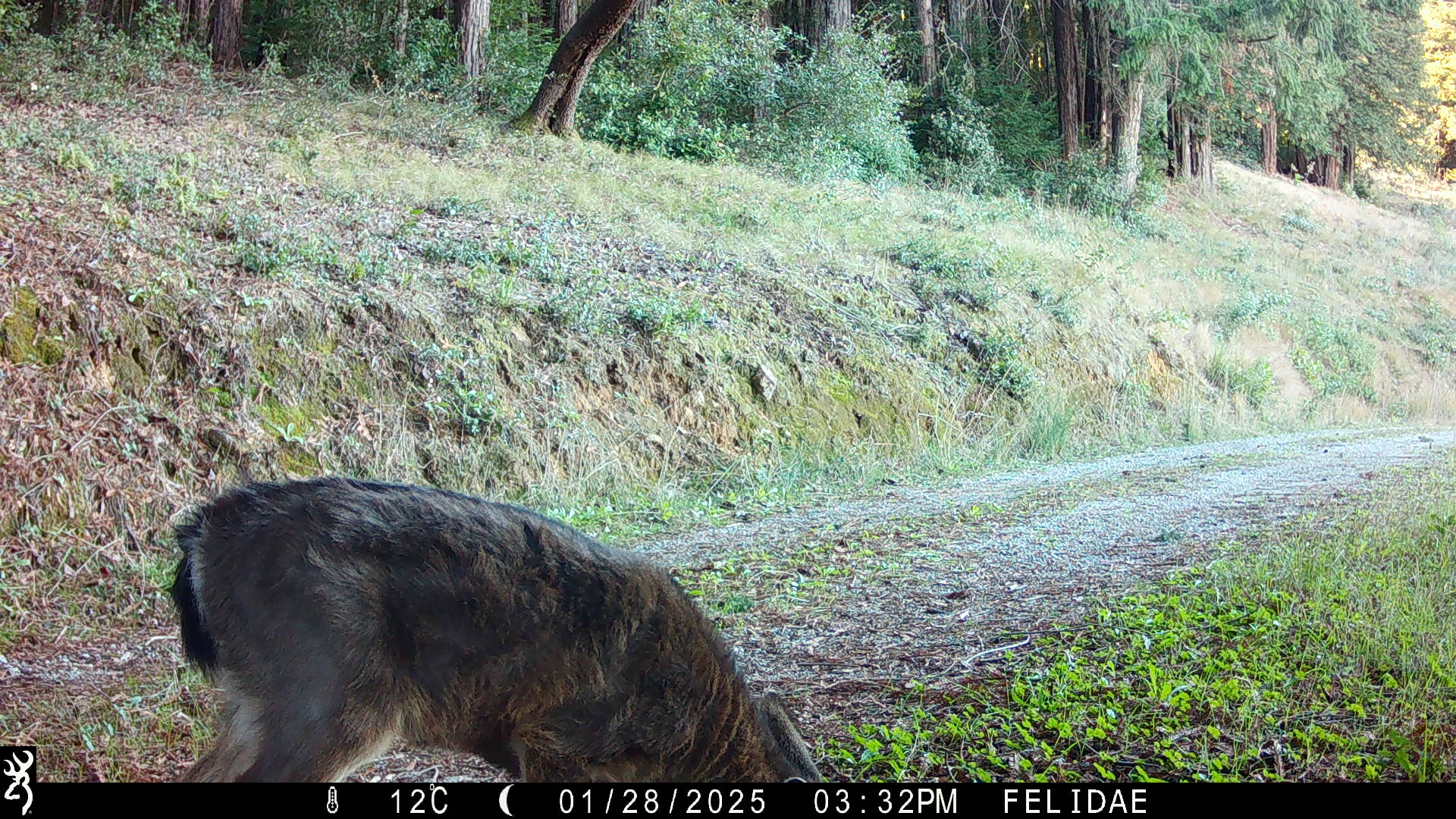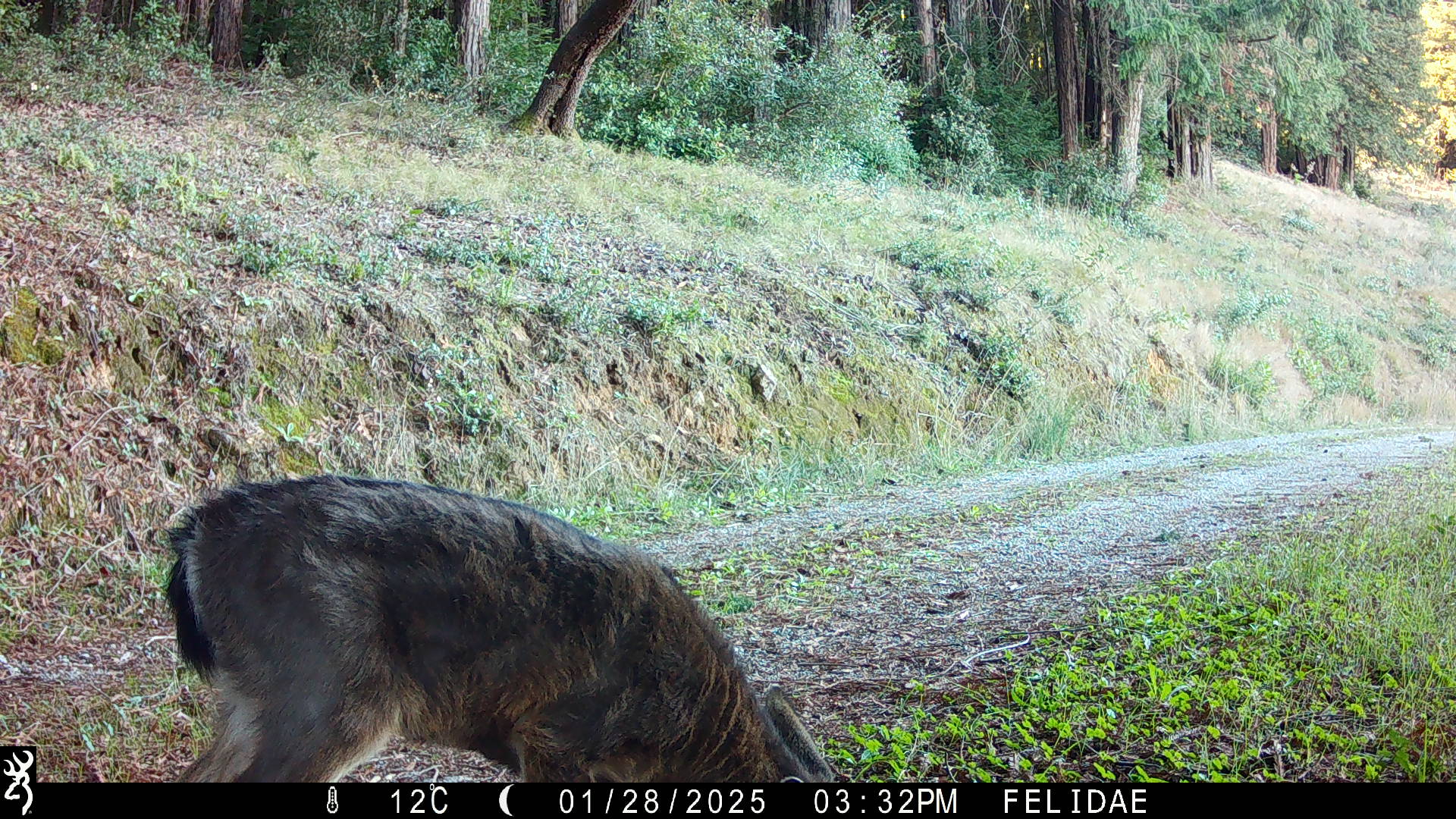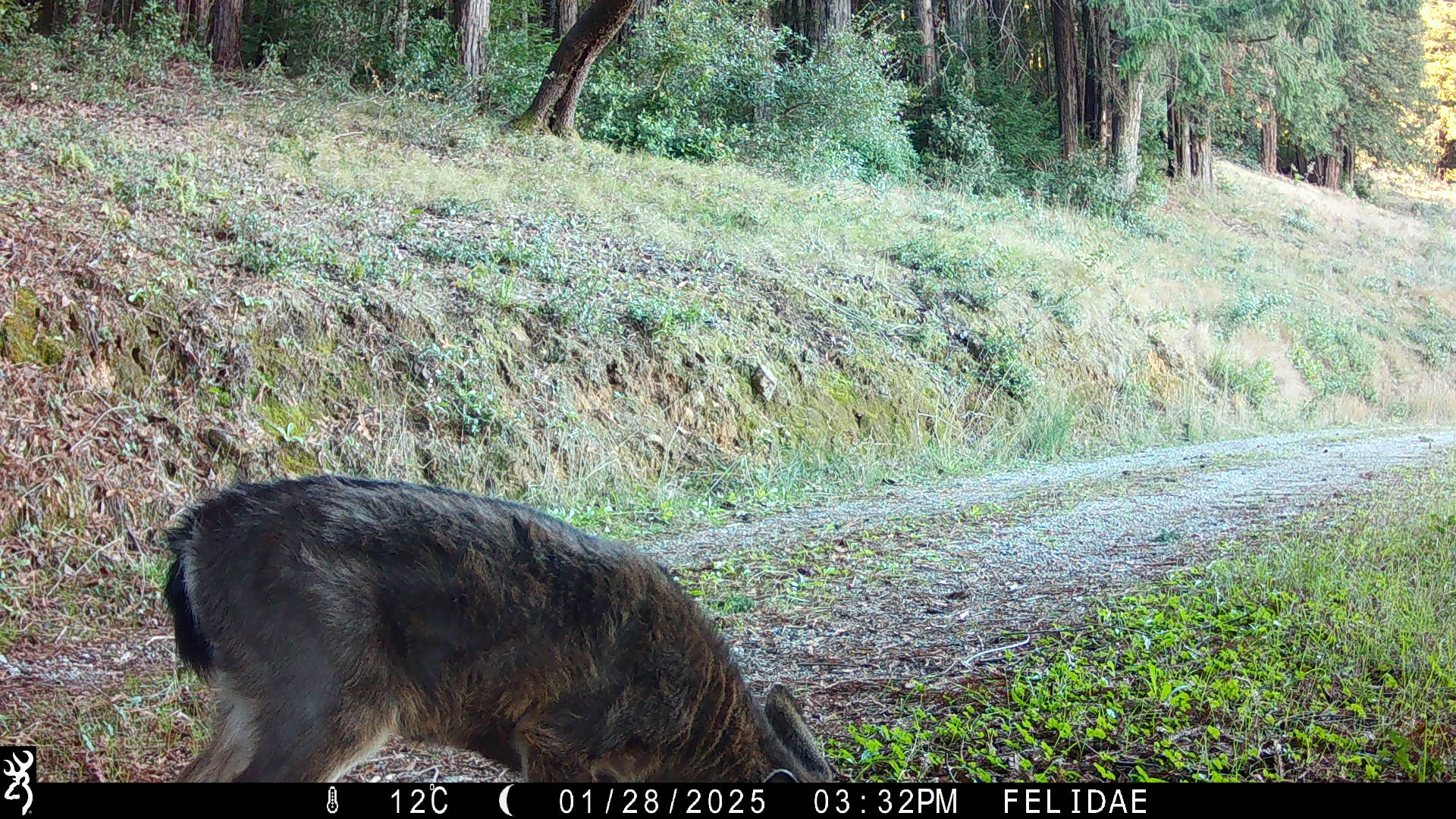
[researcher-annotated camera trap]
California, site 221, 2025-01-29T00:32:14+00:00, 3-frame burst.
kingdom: Animalia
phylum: Chordata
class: Mammalia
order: Artiodactyla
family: Cervidae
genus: Odocoileus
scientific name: Odocoileus hemionus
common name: mule deer